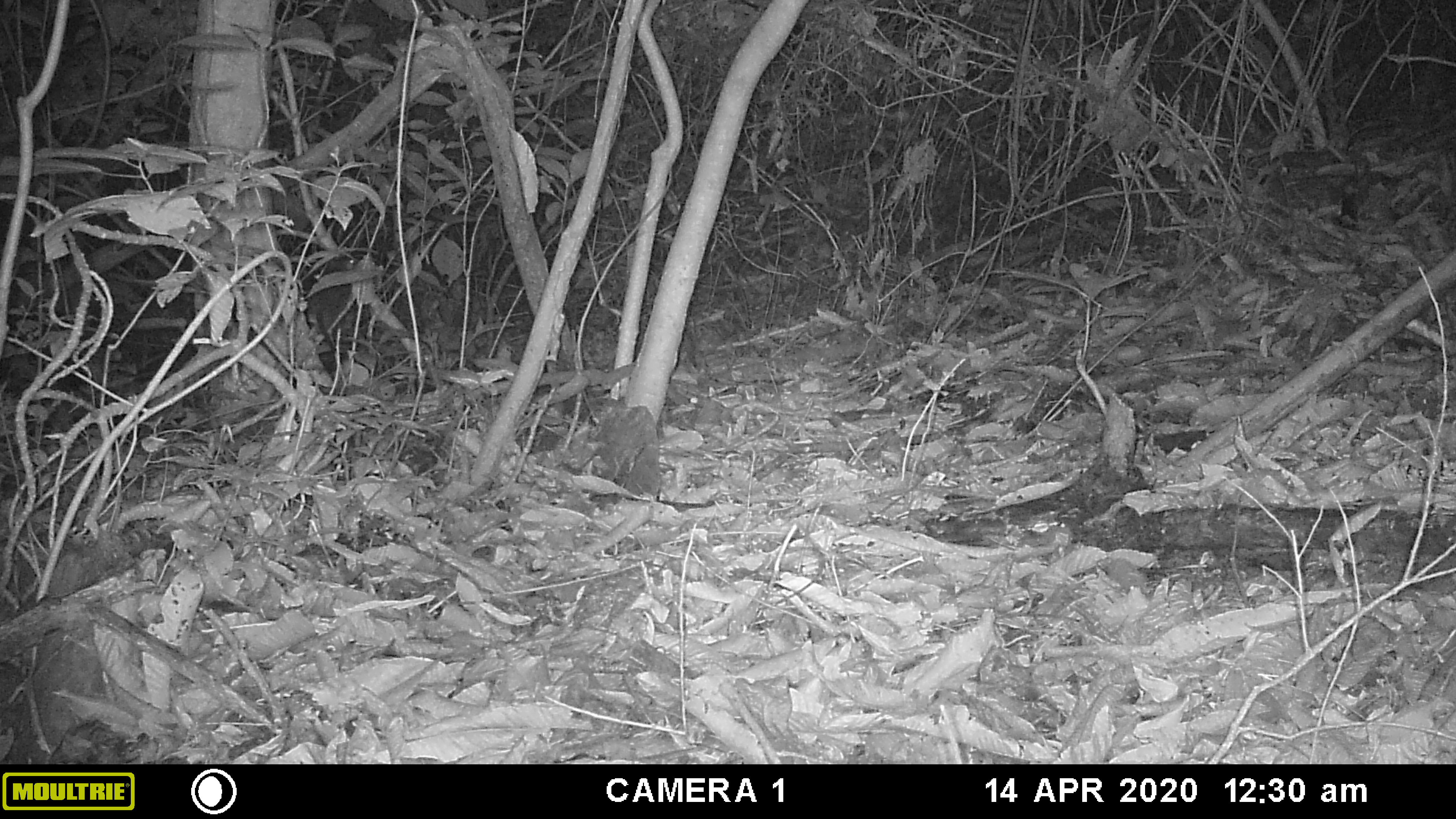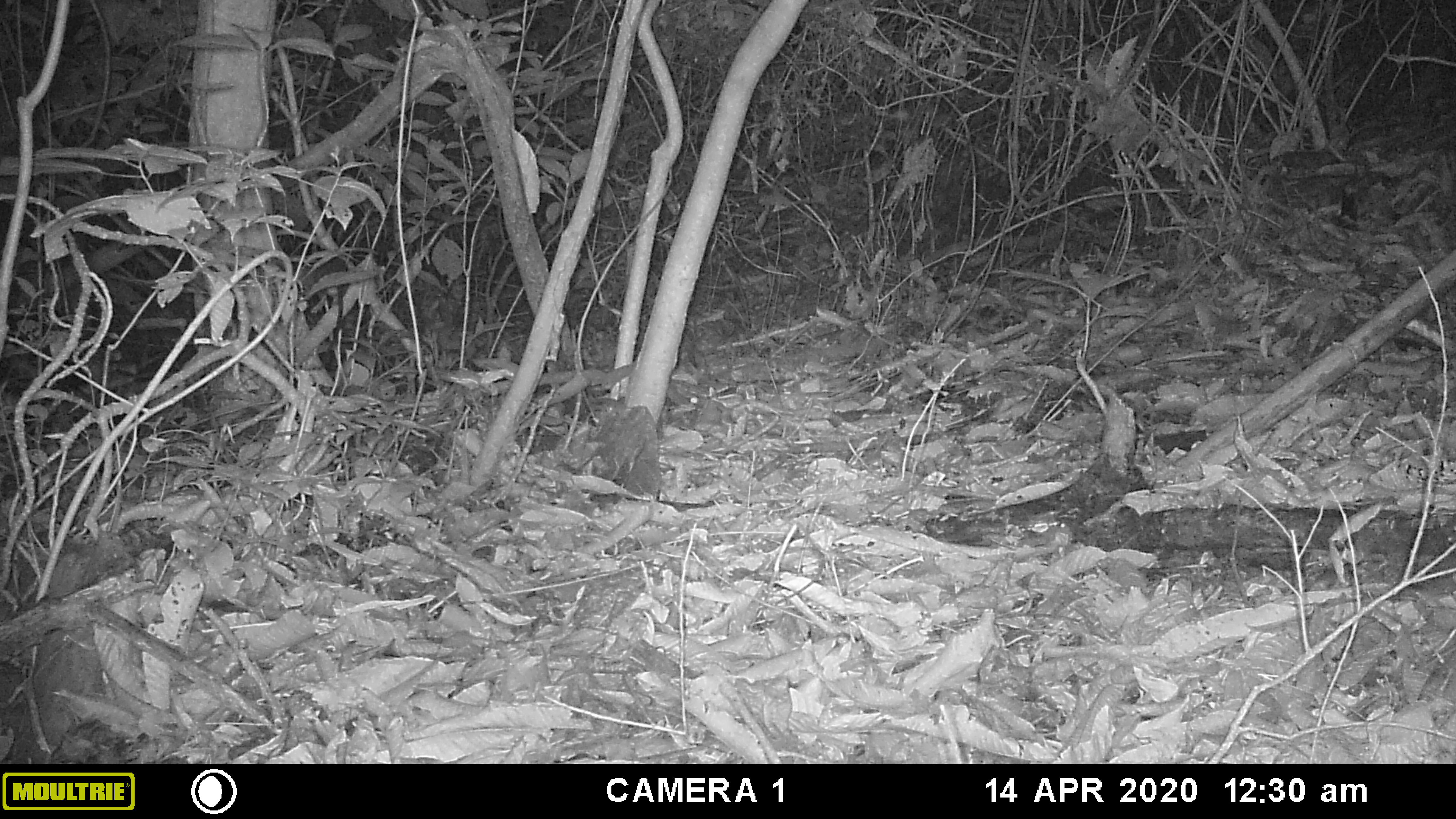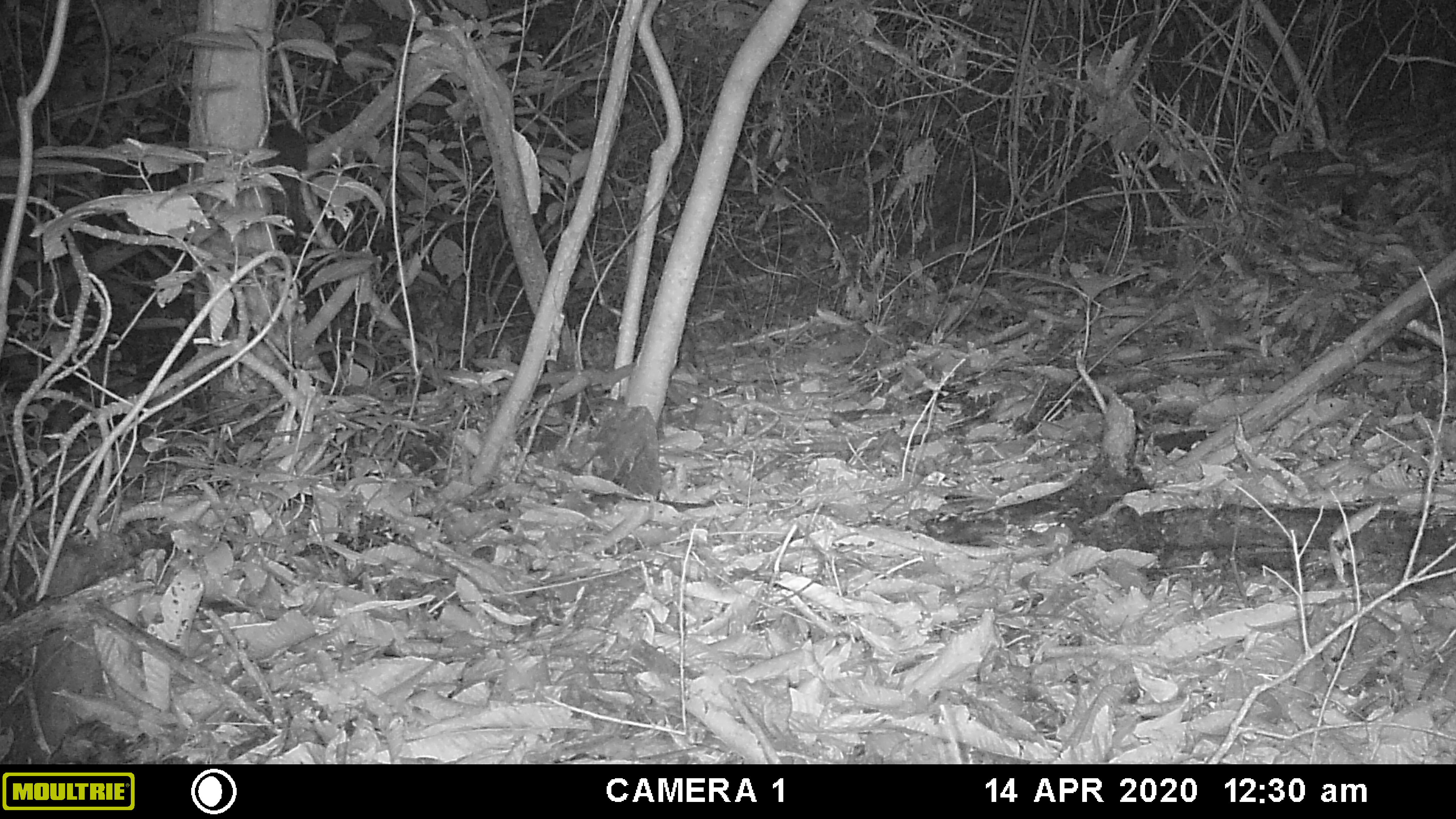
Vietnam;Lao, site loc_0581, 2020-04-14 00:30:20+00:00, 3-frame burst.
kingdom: Animalia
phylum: Chordata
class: Mammalia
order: Rodentia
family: Muridae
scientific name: Muridae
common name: old-world mice and rats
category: unidentified murid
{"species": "unidentified murid (old-world mice and rats) (Muridae)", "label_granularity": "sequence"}